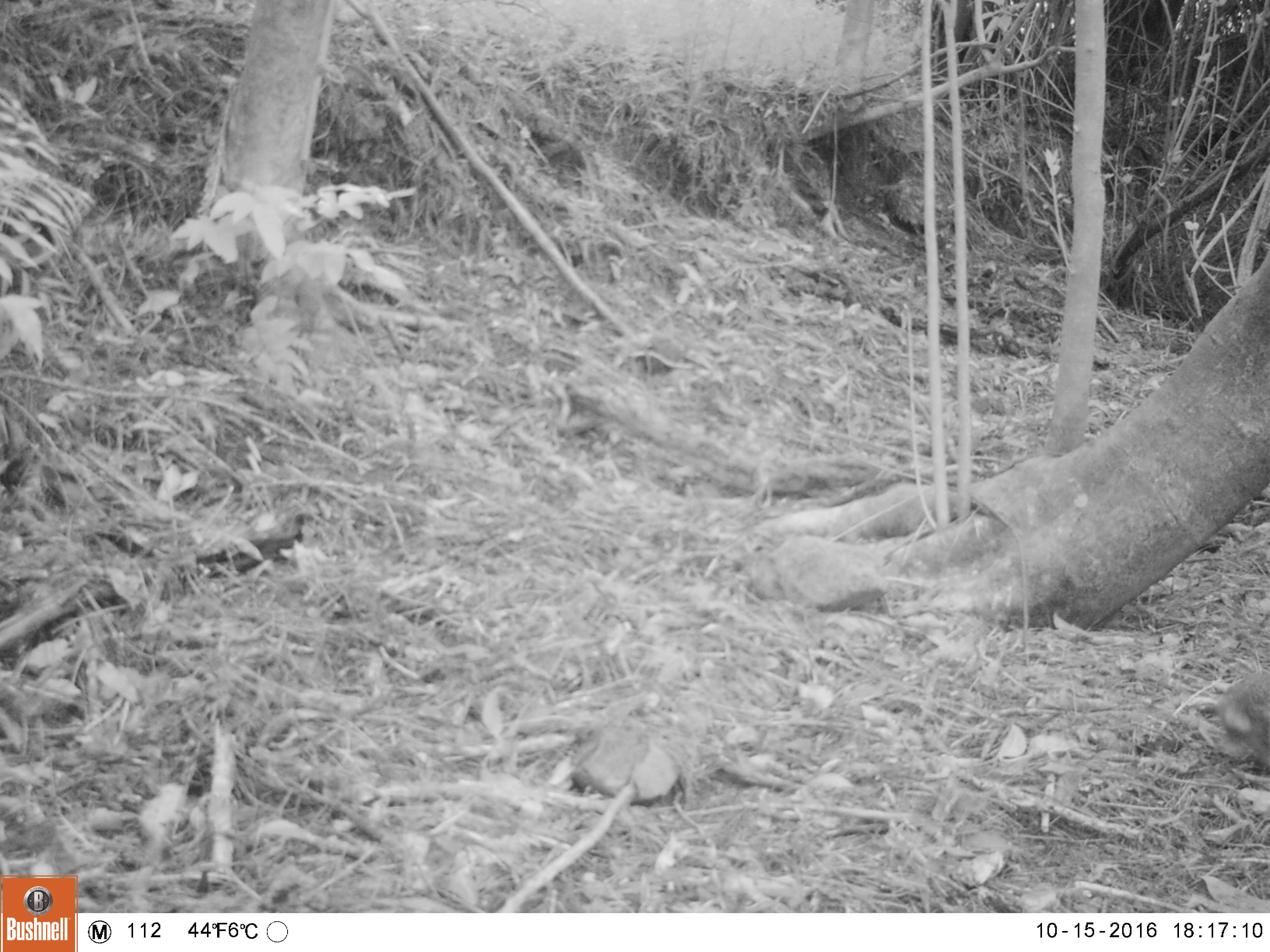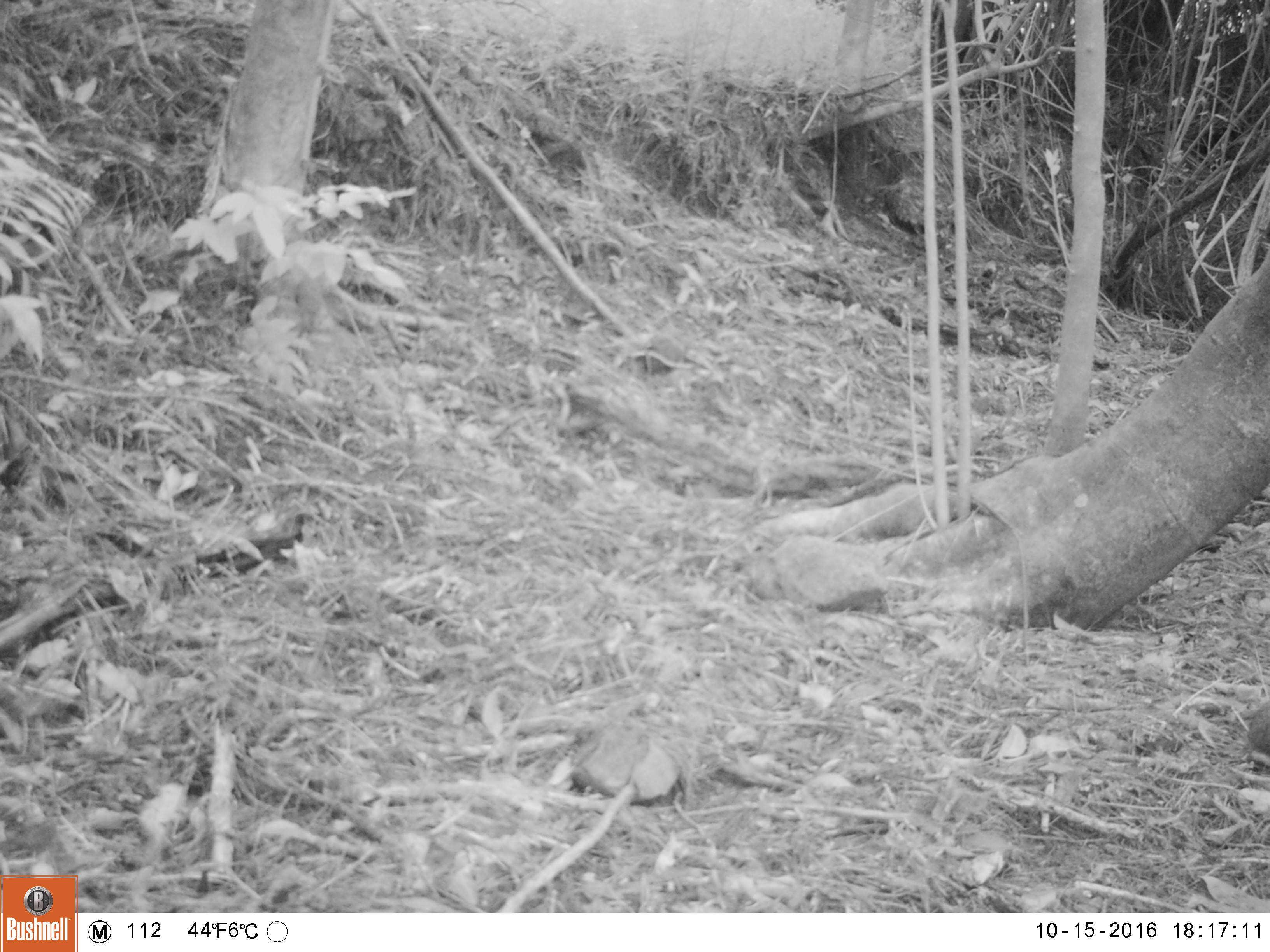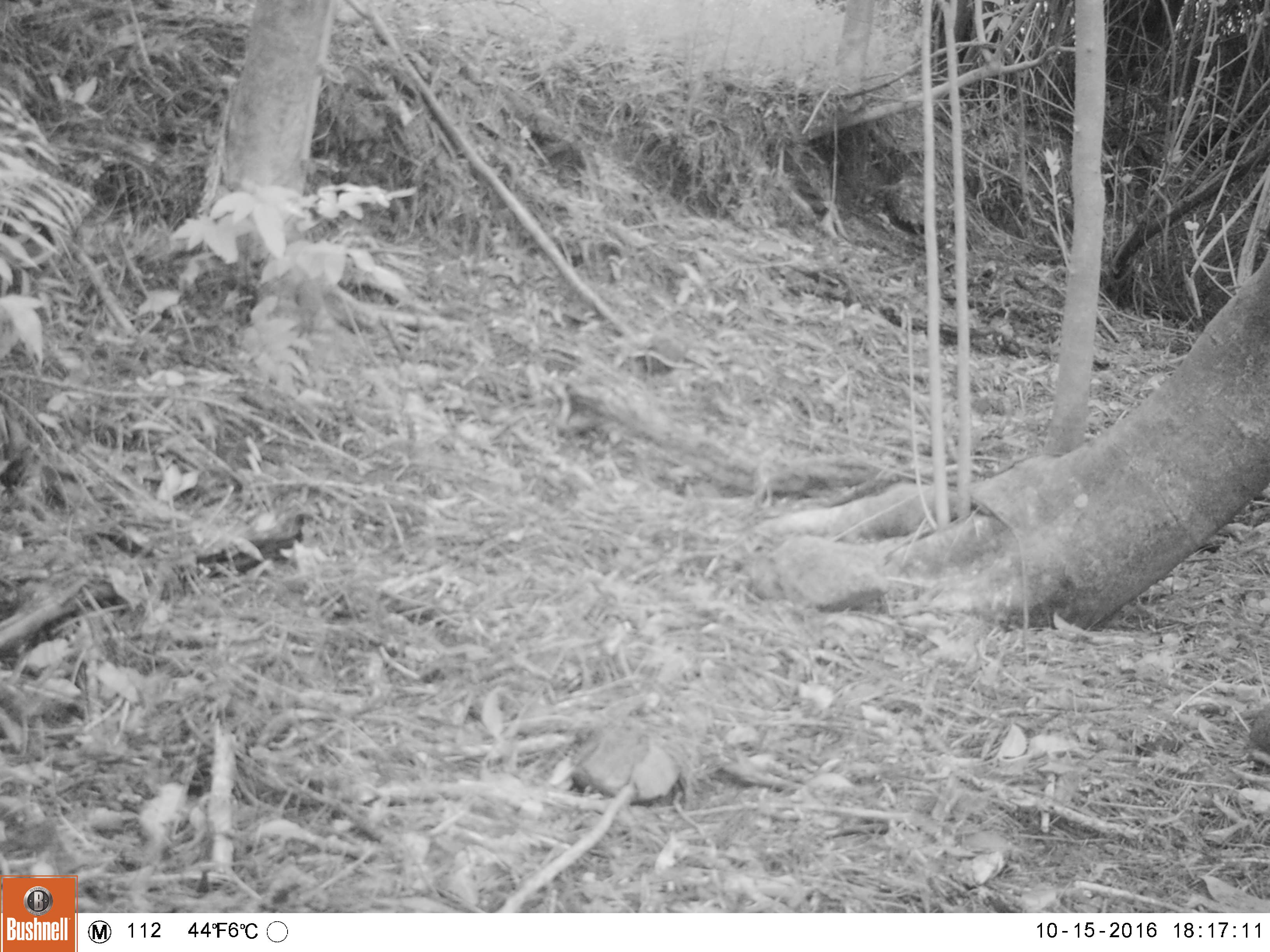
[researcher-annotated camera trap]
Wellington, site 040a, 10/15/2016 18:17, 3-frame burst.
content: unidentified animal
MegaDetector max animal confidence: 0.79